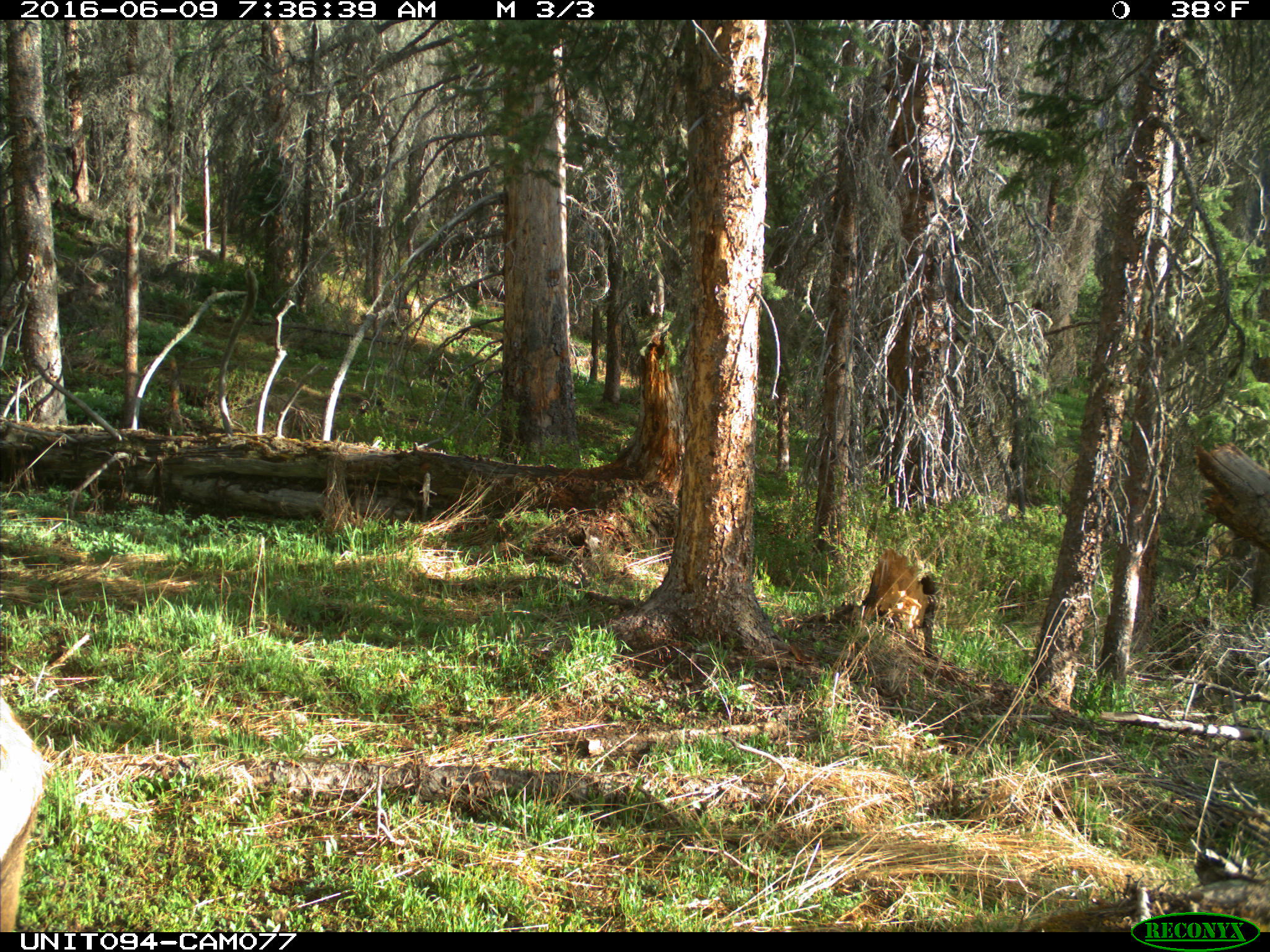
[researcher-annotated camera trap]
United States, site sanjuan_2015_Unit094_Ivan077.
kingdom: Animalia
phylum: Chordata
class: Mammalia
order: Artiodactyla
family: Cervidae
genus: Cervus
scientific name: Cervus elaphus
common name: red deer